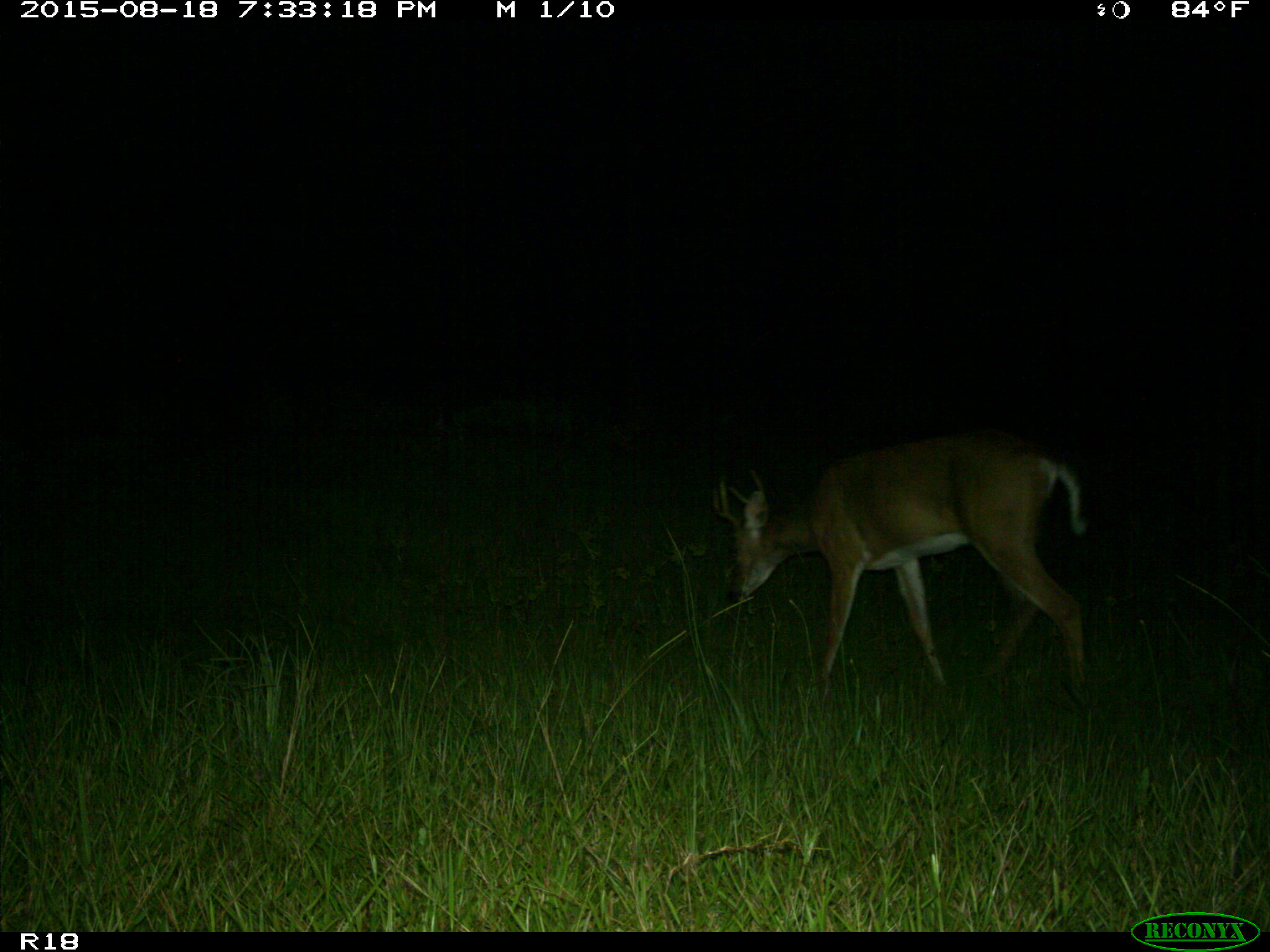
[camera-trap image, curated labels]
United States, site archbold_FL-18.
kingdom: Animalia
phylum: Chordata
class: Mammalia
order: Artiodactyla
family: Cervidae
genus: Odocoileus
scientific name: Odocoileus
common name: deer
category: unidentified deer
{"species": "unidentified deer (deer) (Odocoileus)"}